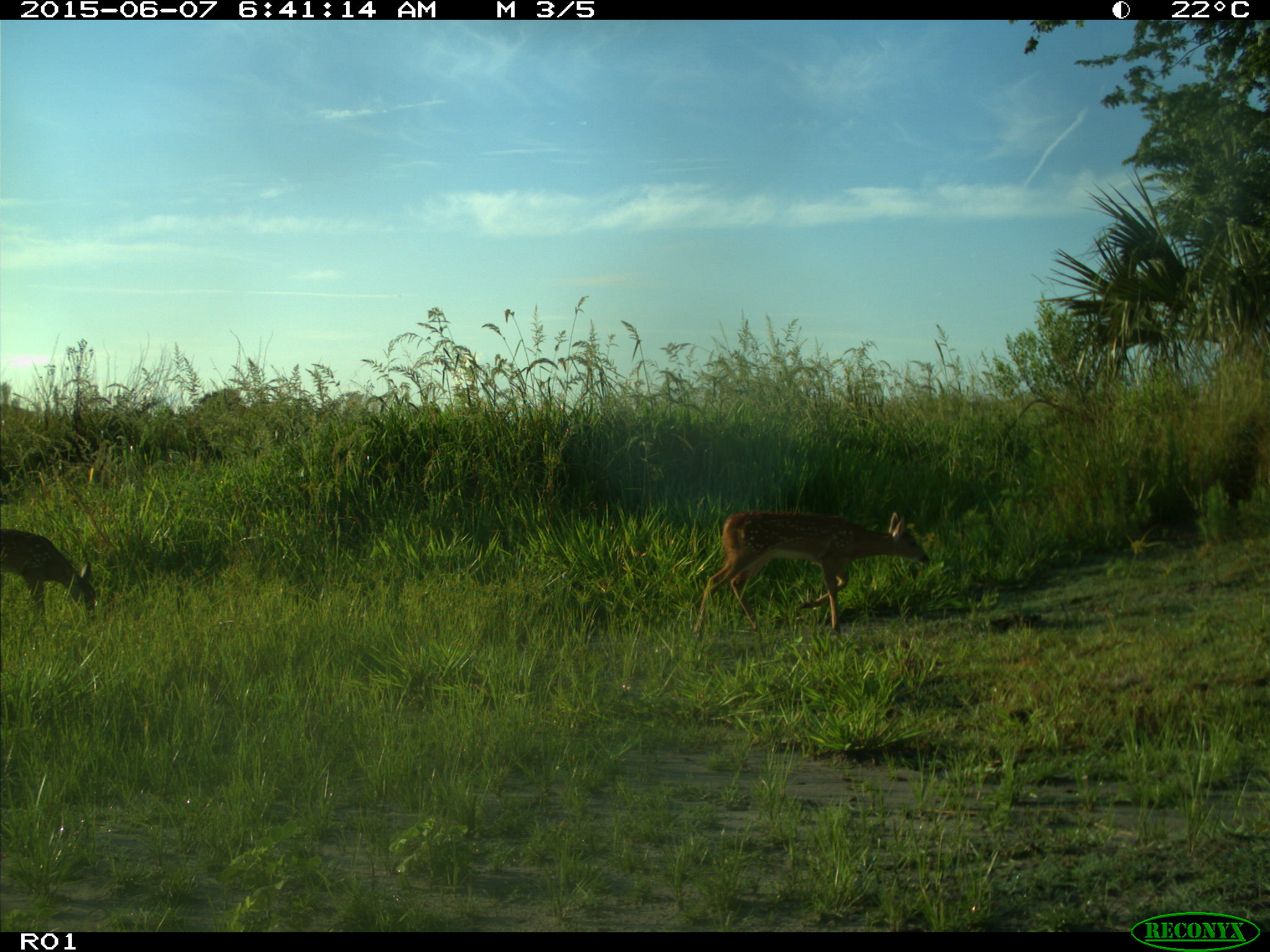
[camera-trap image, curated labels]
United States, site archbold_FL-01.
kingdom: Animalia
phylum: Chordata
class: Mammalia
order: Artiodactyla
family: Cervidae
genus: Odocoileus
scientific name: Odocoileus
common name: deer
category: unidentified deer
Unidentified deer (deer) (Odocoileus).